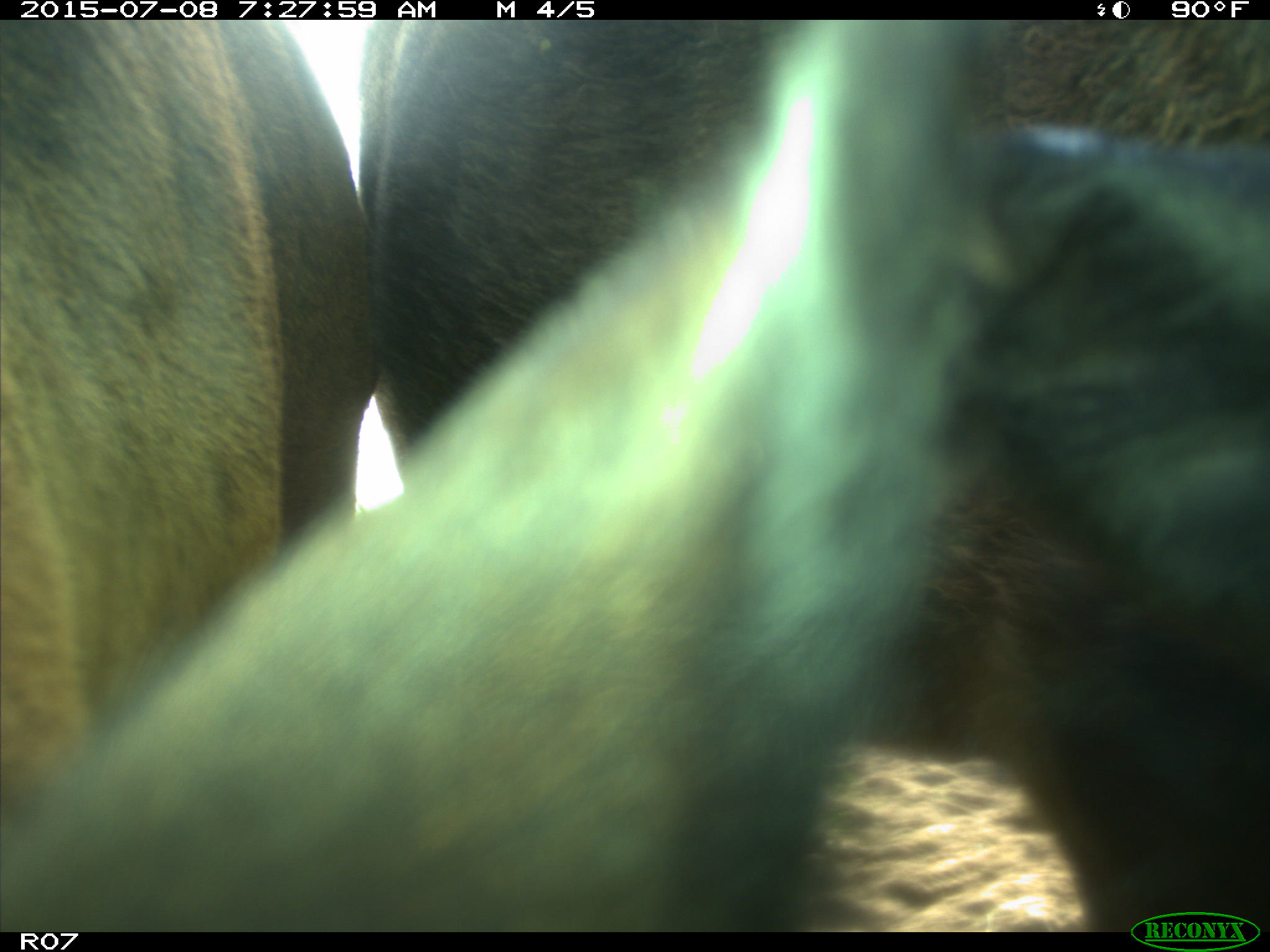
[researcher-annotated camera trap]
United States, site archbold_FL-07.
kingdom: Animalia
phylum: Chordata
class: Mammalia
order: Artiodactyla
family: Bovidae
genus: Bos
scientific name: Bos taurus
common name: domestic cow